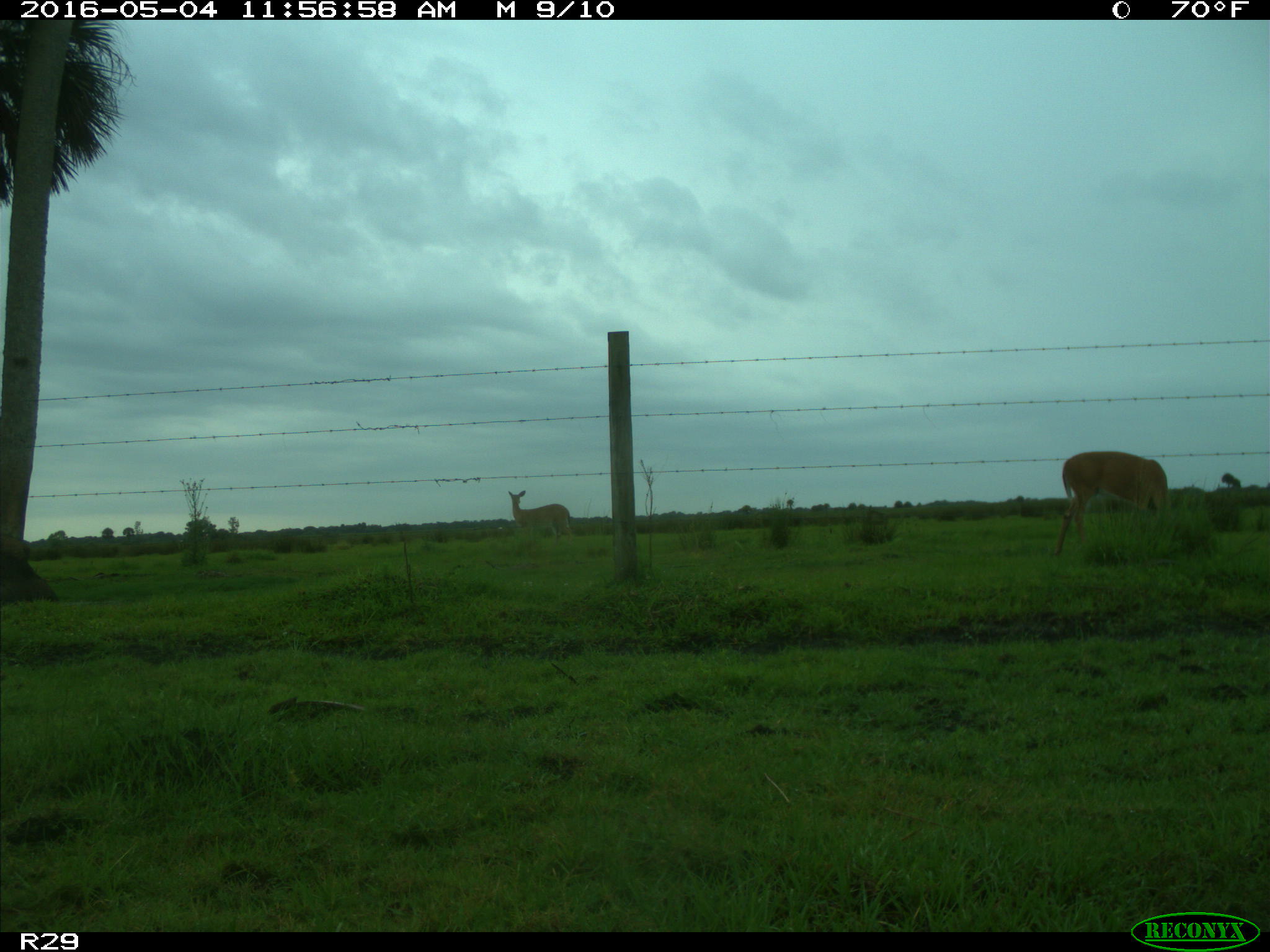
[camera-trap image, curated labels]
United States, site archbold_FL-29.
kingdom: Animalia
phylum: Chordata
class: Mammalia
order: Artiodactyla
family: Cervidae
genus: Odocoileus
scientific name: Odocoileus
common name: deer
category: unidentified deer